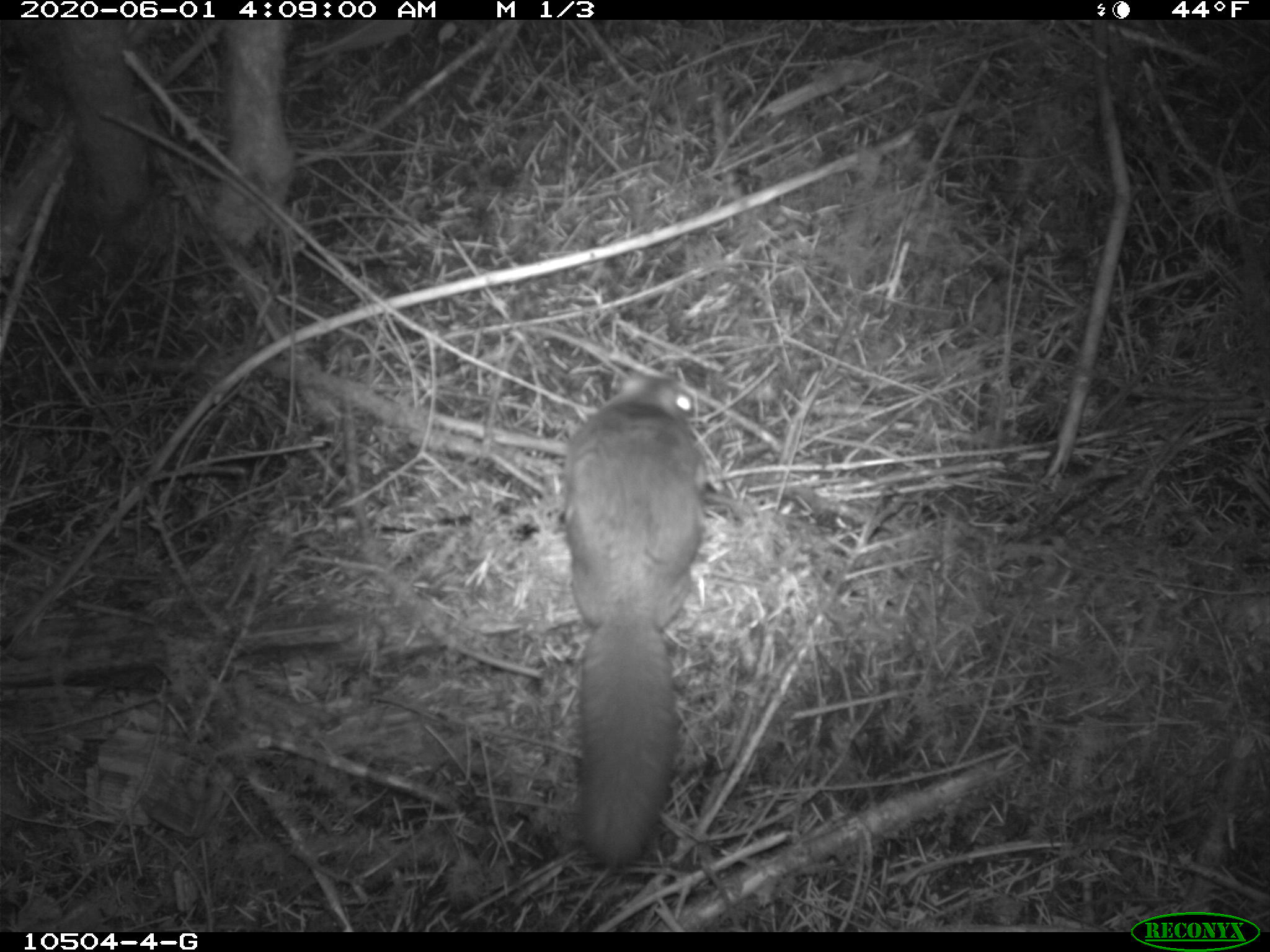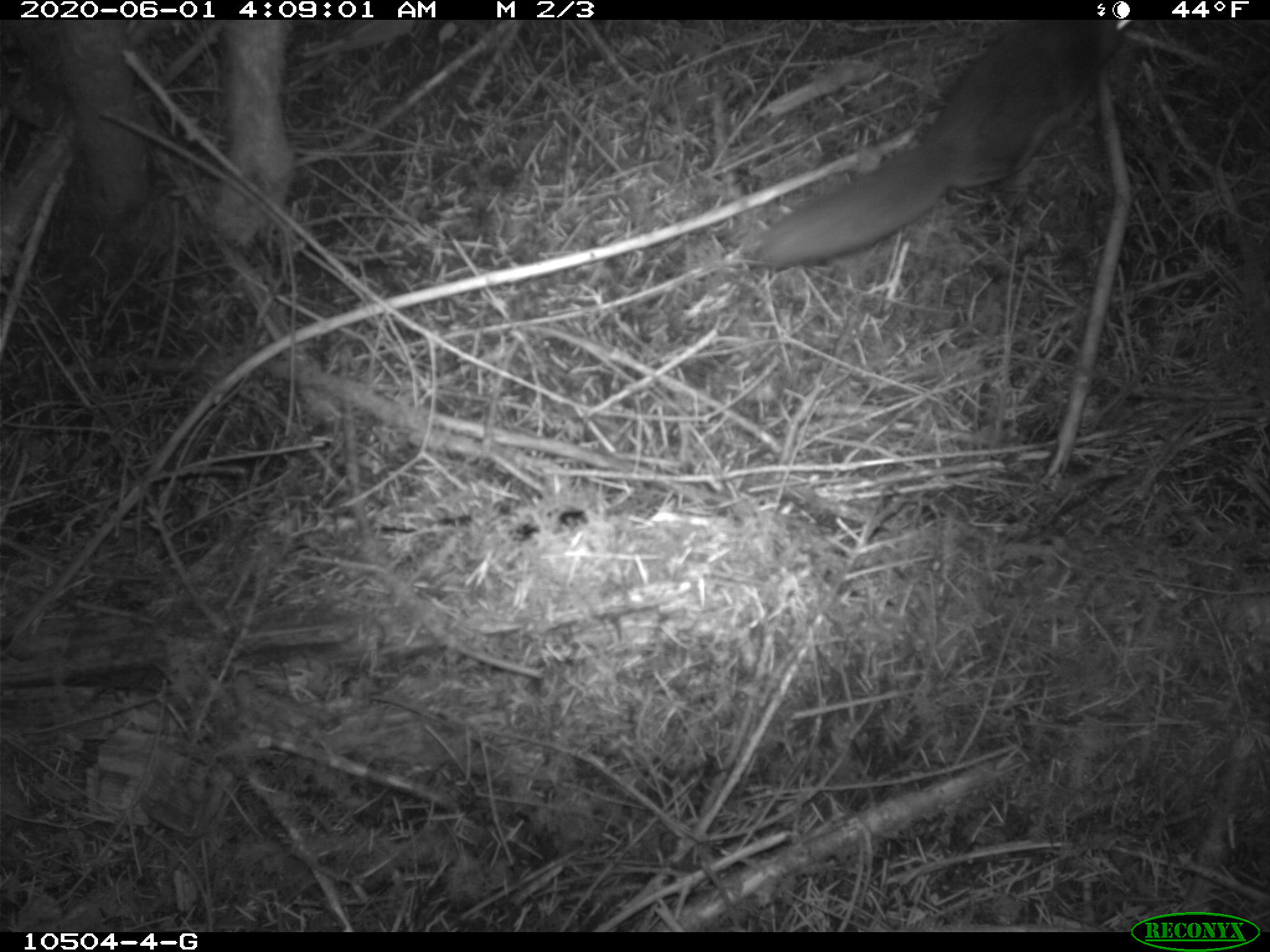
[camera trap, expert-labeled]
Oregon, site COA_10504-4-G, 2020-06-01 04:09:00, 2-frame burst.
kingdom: Animalia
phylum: Chordata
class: Mammalia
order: Rodentia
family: Sciuridae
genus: Glaucomys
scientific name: Glaucomys oregonensis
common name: humboldt's flying squirrel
Humboldt's flying squirrel (Glaucomys oregonensis).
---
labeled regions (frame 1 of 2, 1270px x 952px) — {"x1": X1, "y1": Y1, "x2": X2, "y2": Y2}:
humboldt's flying squirrel: {"x1": 539, "y1": 351, "x2": 730, "y2": 884}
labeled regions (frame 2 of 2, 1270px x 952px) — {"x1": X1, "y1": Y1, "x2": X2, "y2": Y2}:
humboldt's flying squirrel: {"x1": 738, "y1": 24, "x2": 1123, "y2": 284}